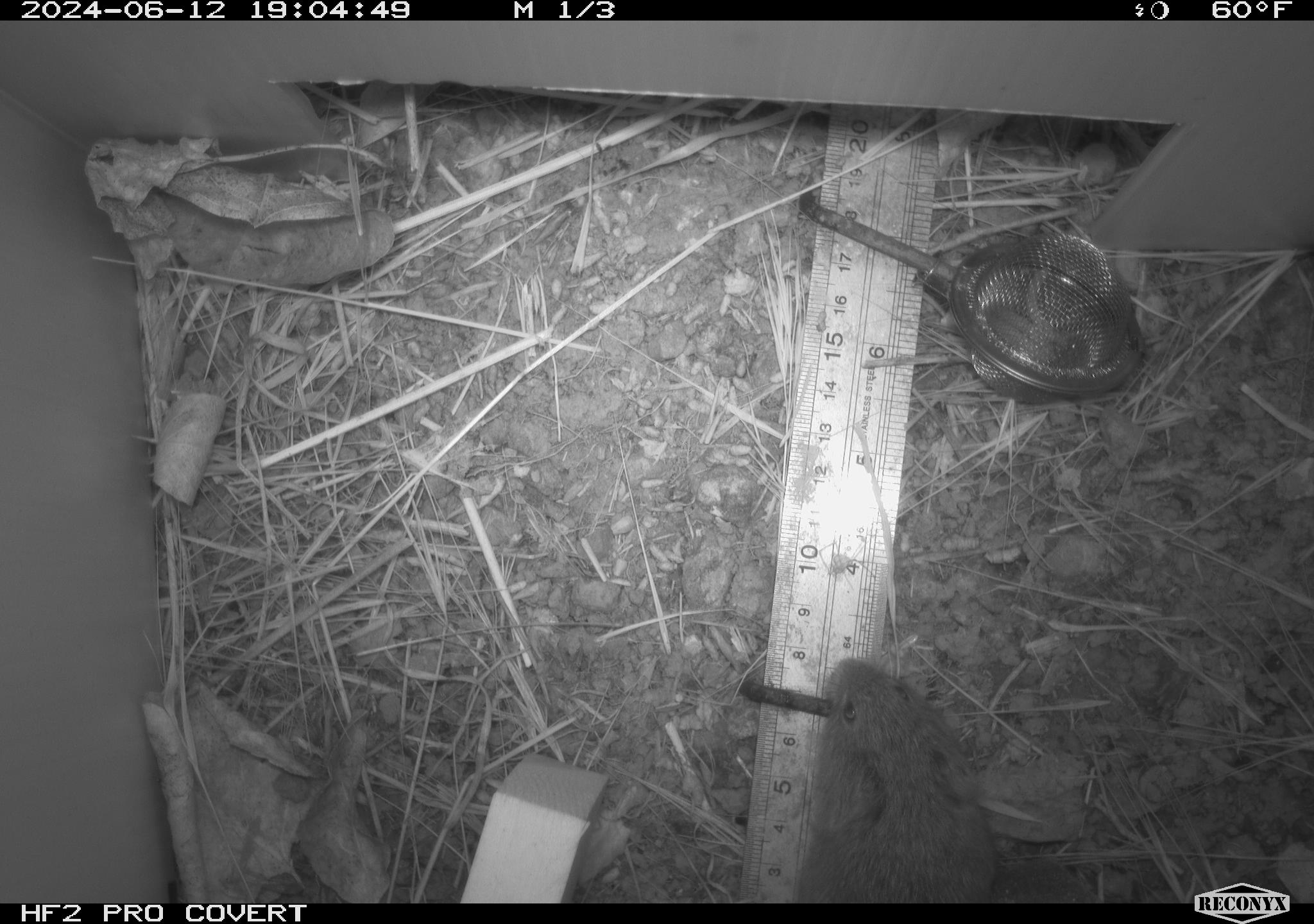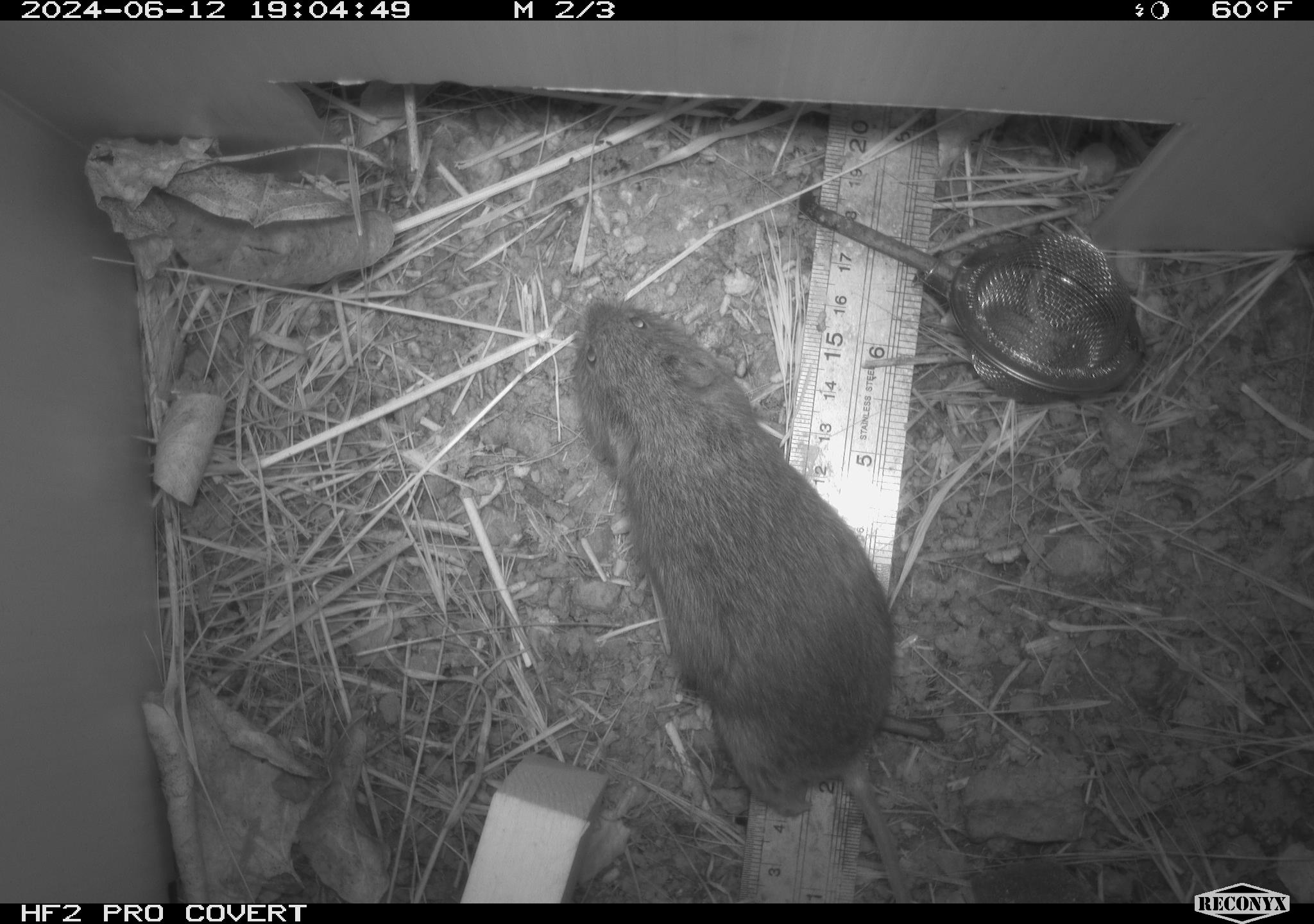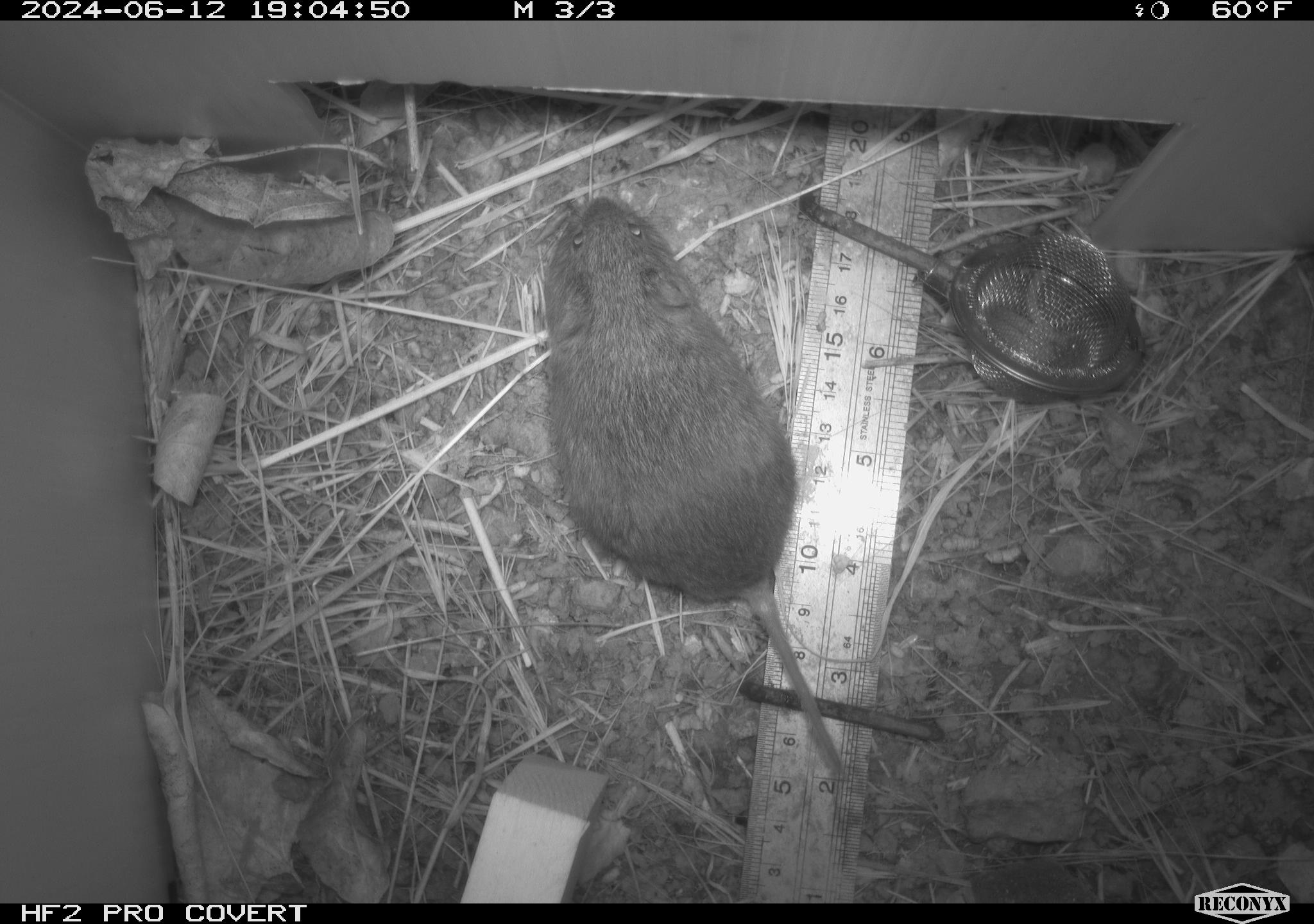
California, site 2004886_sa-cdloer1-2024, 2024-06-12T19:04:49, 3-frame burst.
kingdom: Animalia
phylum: Chordata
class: Mammalia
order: Rodentia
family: Cricetidae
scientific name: Arvicolinae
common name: voles, lemmings, and muskrats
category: arvicolinae subfamily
Arvicolinae subfamily (voles, lemmings, and muskrats) (Arvicolinae).